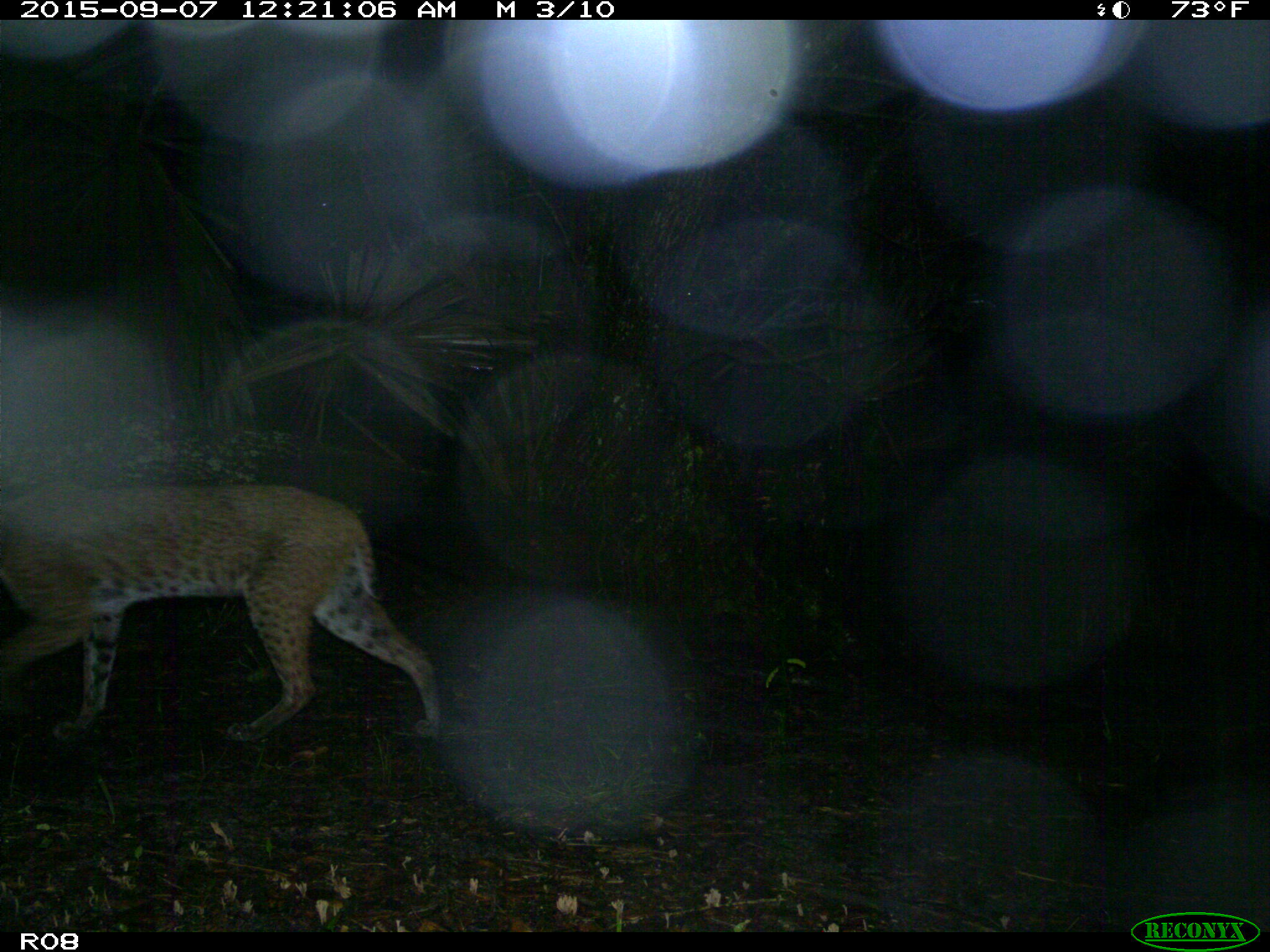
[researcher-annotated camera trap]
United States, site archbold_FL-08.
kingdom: Animalia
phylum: Chordata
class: Mammalia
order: Carnivora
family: Felidae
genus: Lynx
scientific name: Lynx rufus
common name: bobcat